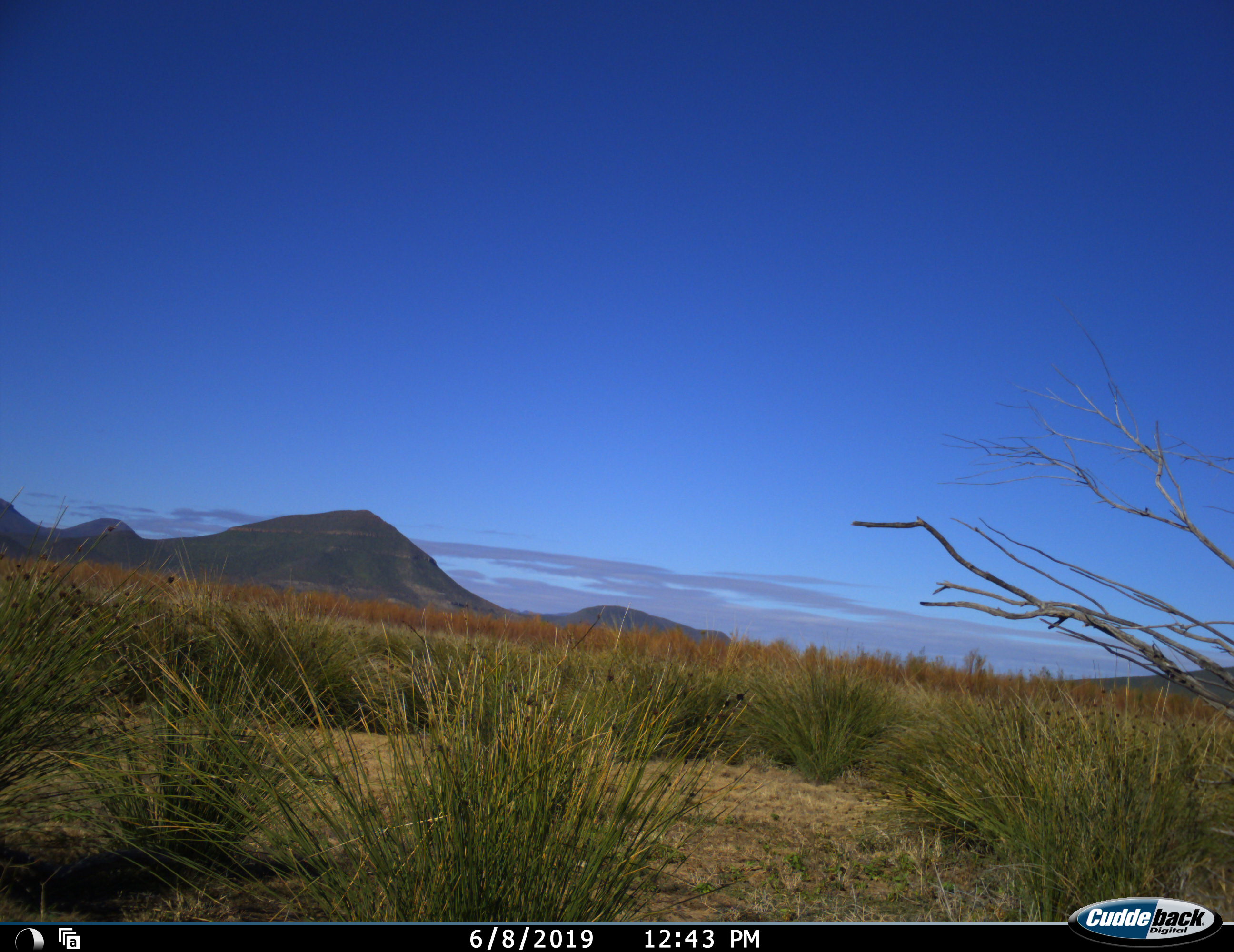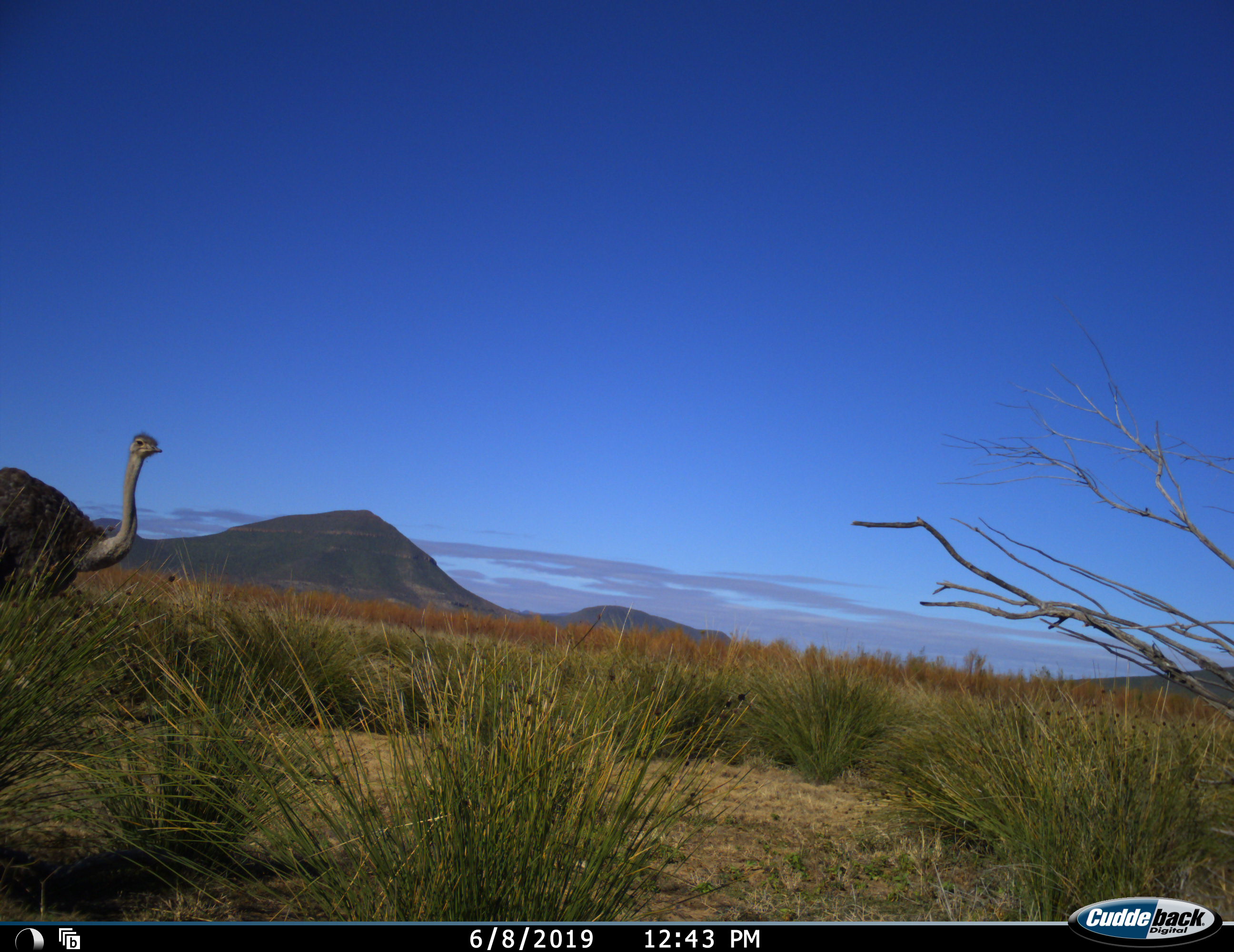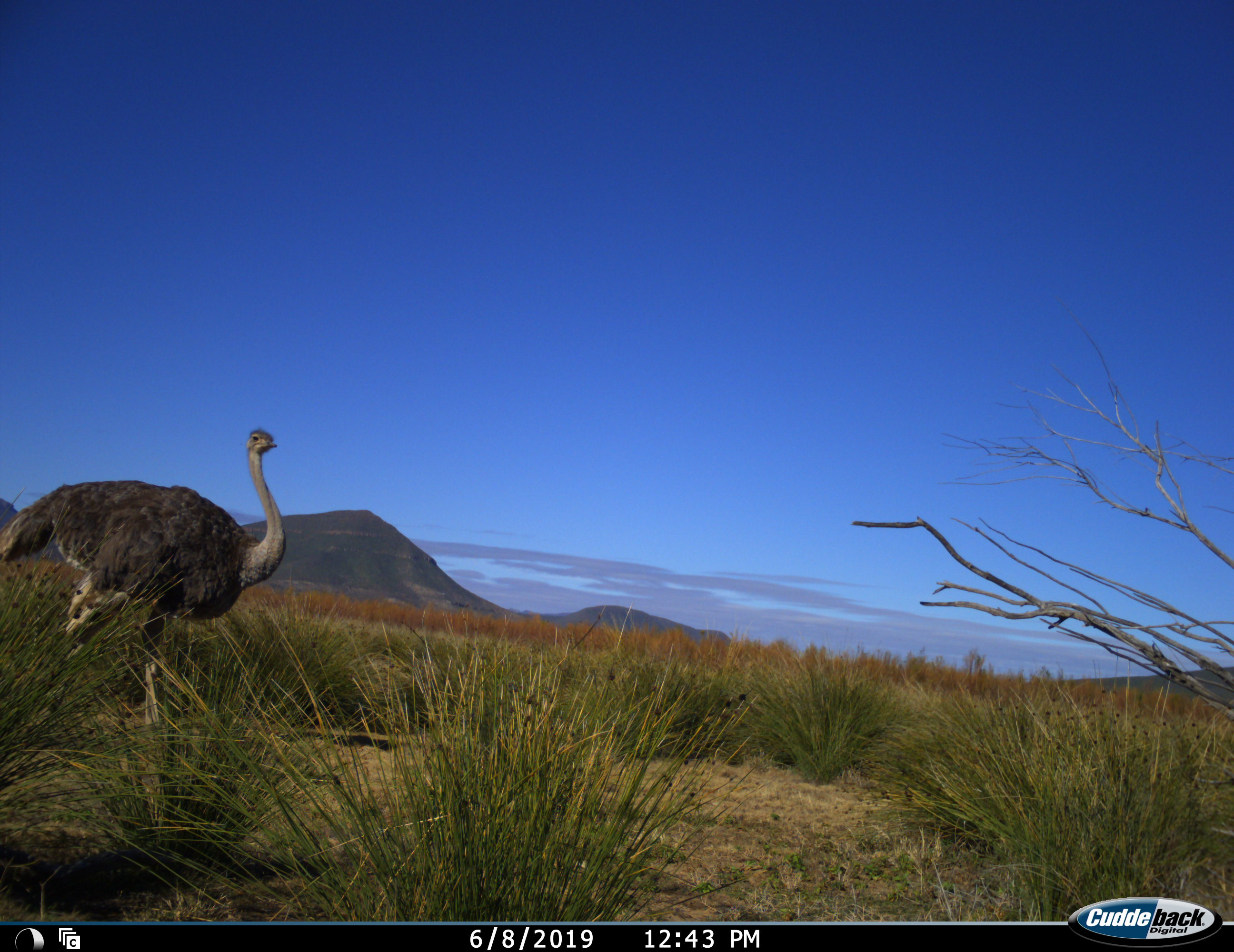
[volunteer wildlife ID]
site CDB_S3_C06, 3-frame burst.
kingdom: Animalia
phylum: Chordata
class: Aves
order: Struthioniformes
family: Struthionidae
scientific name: Struthionidae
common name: ostrich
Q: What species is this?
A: Ostrich (Struthionidae).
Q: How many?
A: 1.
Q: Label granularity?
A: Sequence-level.